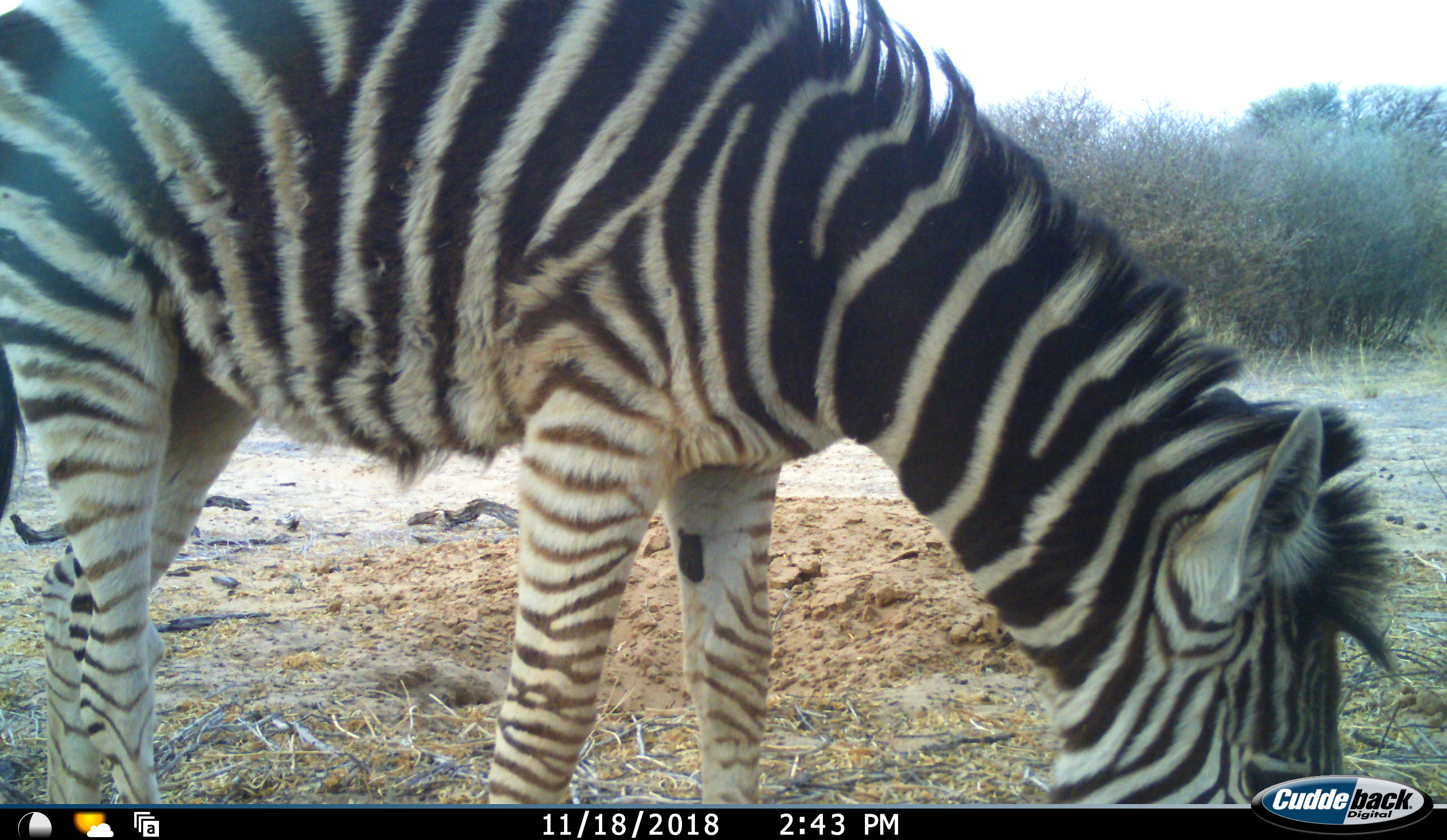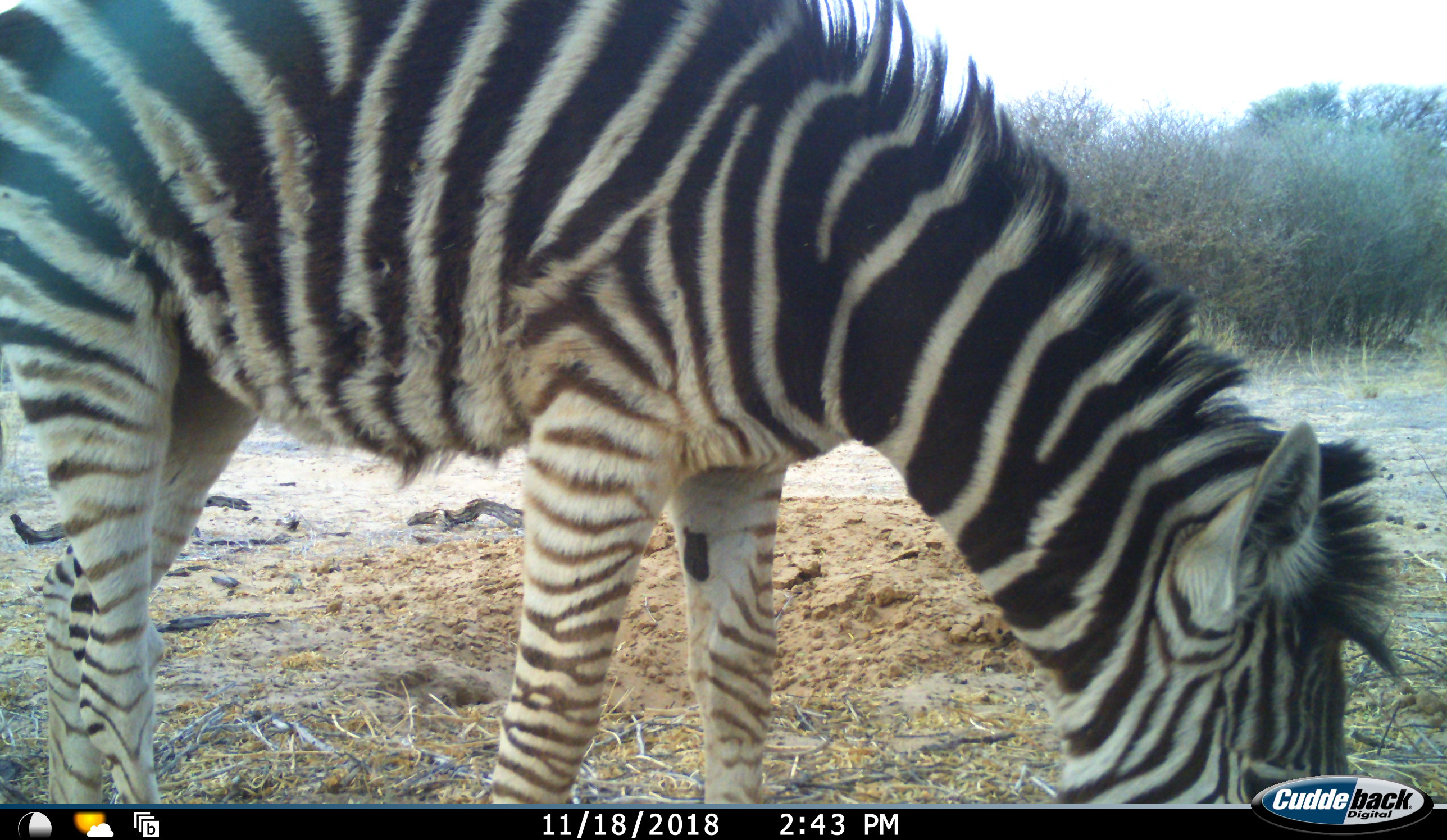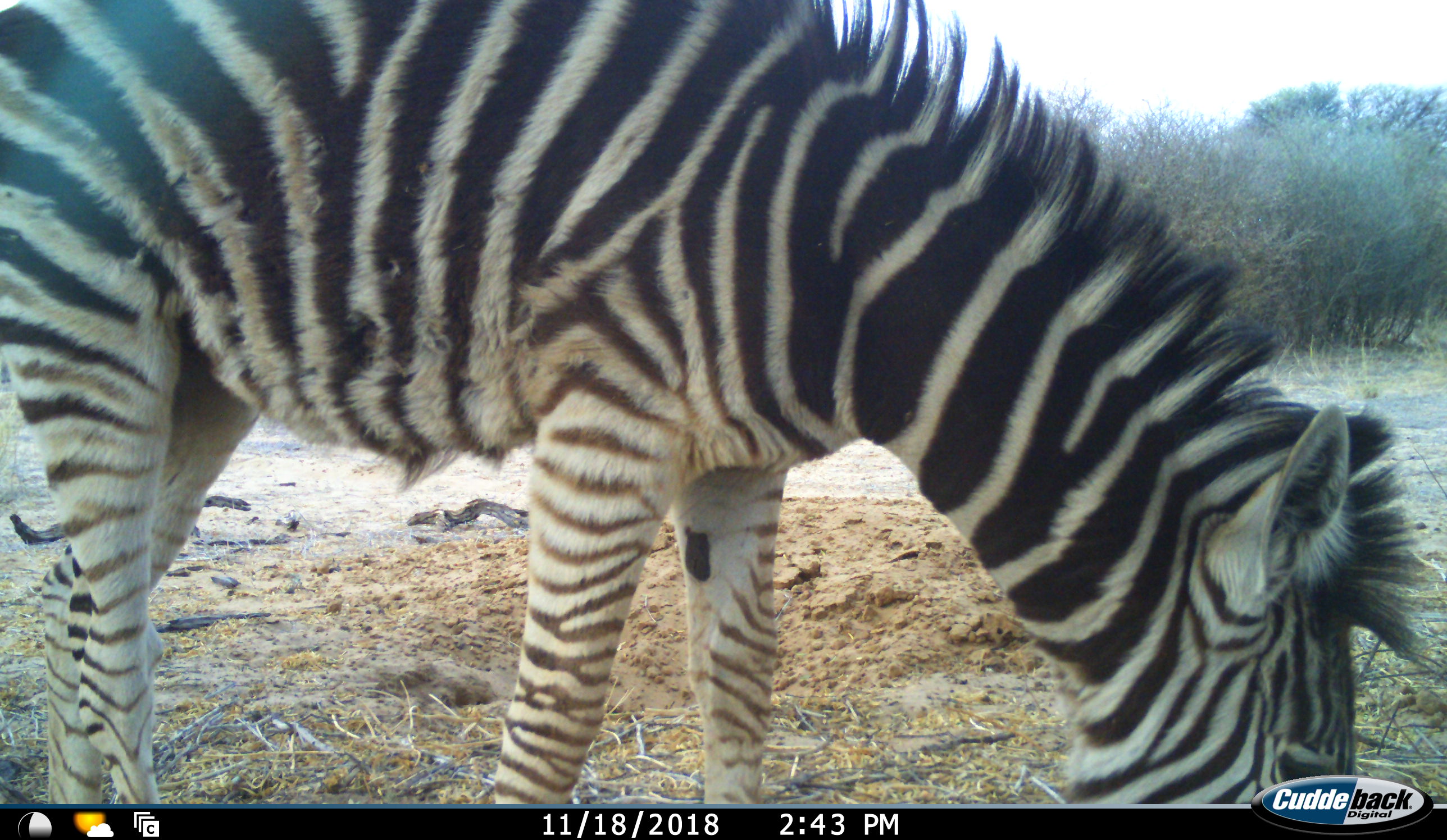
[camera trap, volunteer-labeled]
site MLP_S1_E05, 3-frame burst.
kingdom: Animalia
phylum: Chordata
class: Mammalia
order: Perissodactyla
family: Equidae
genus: Equus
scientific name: Equus quagga burchellii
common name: burchell's zebra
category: zebraburchells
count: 1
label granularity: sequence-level